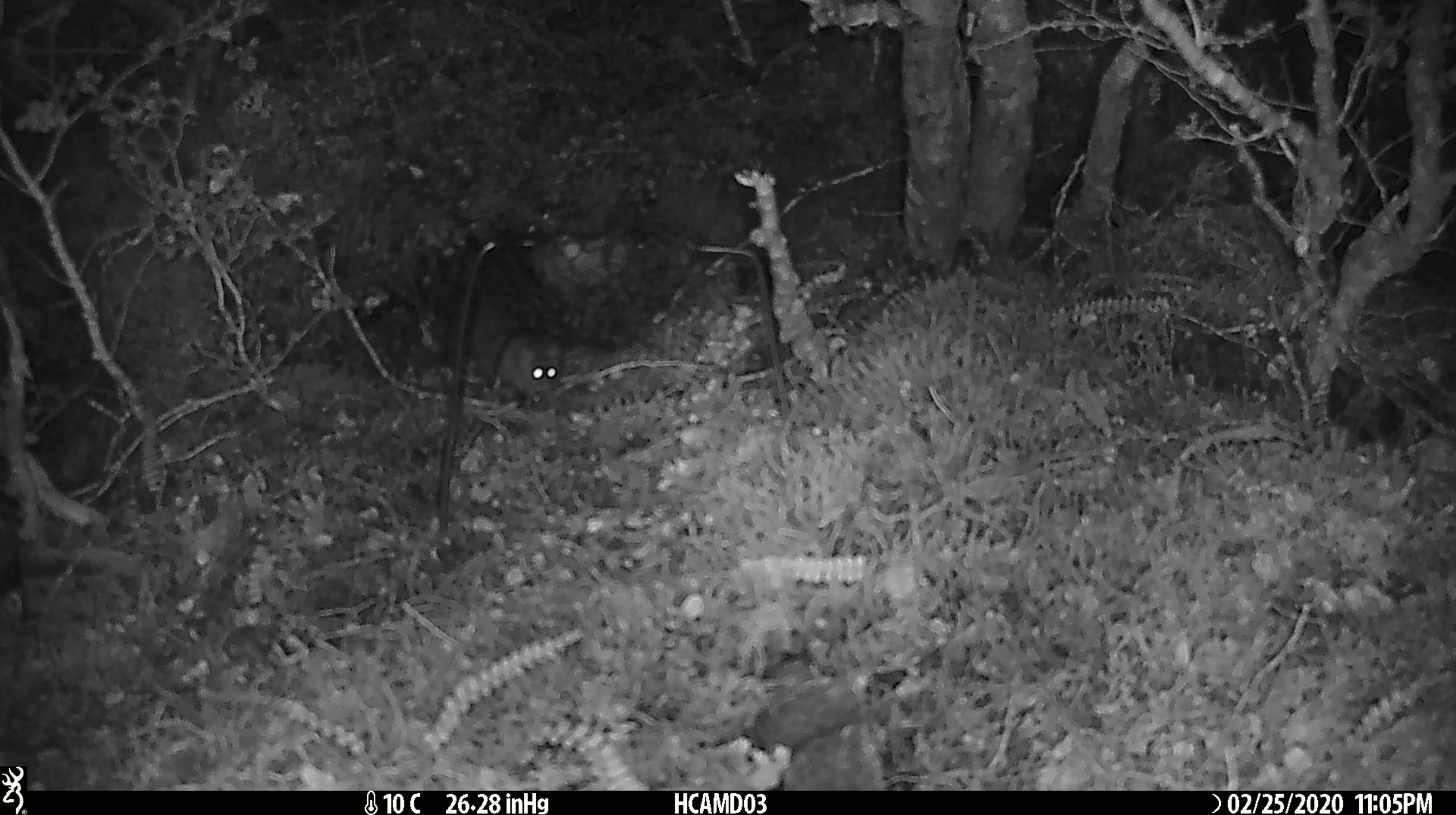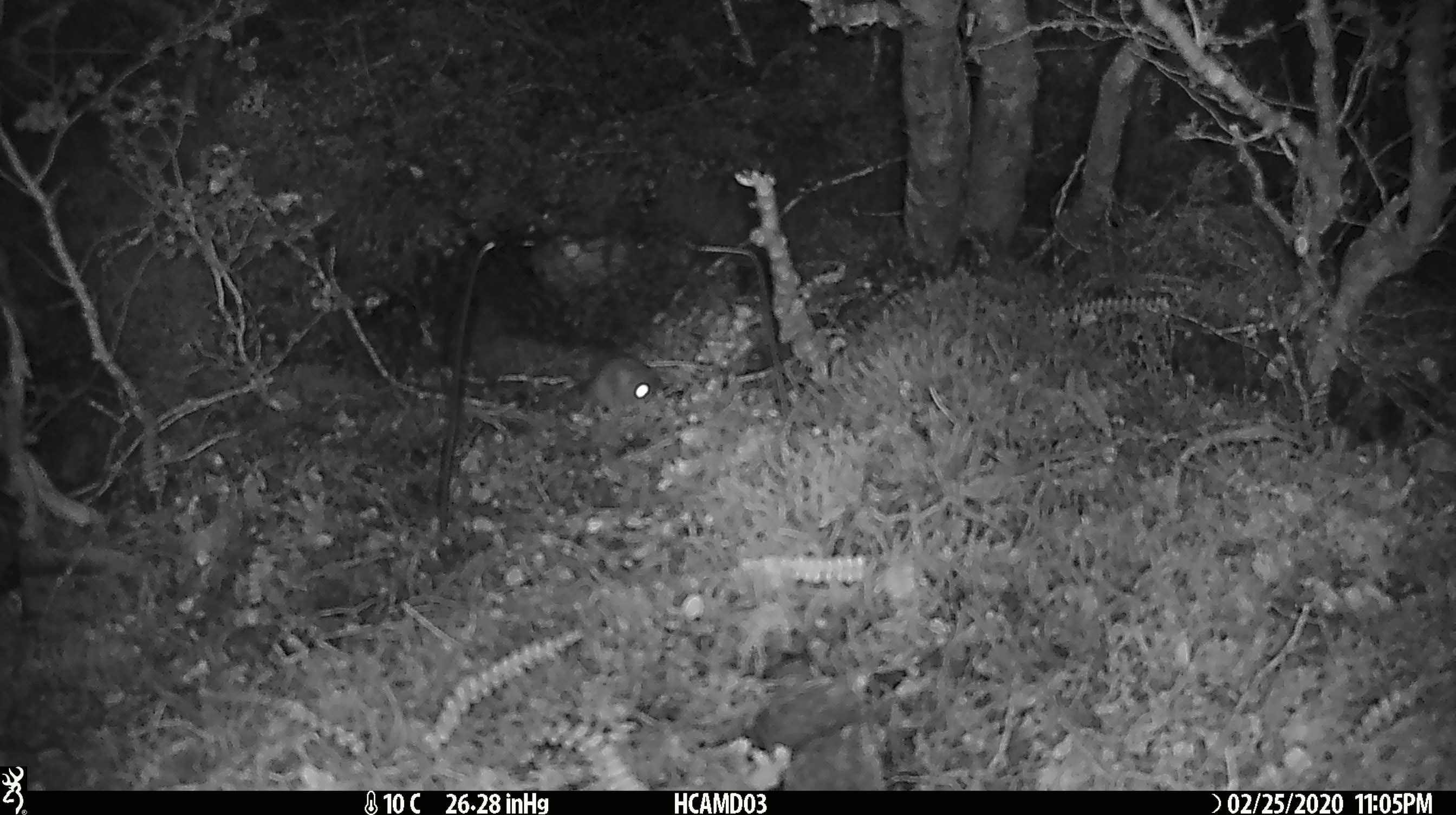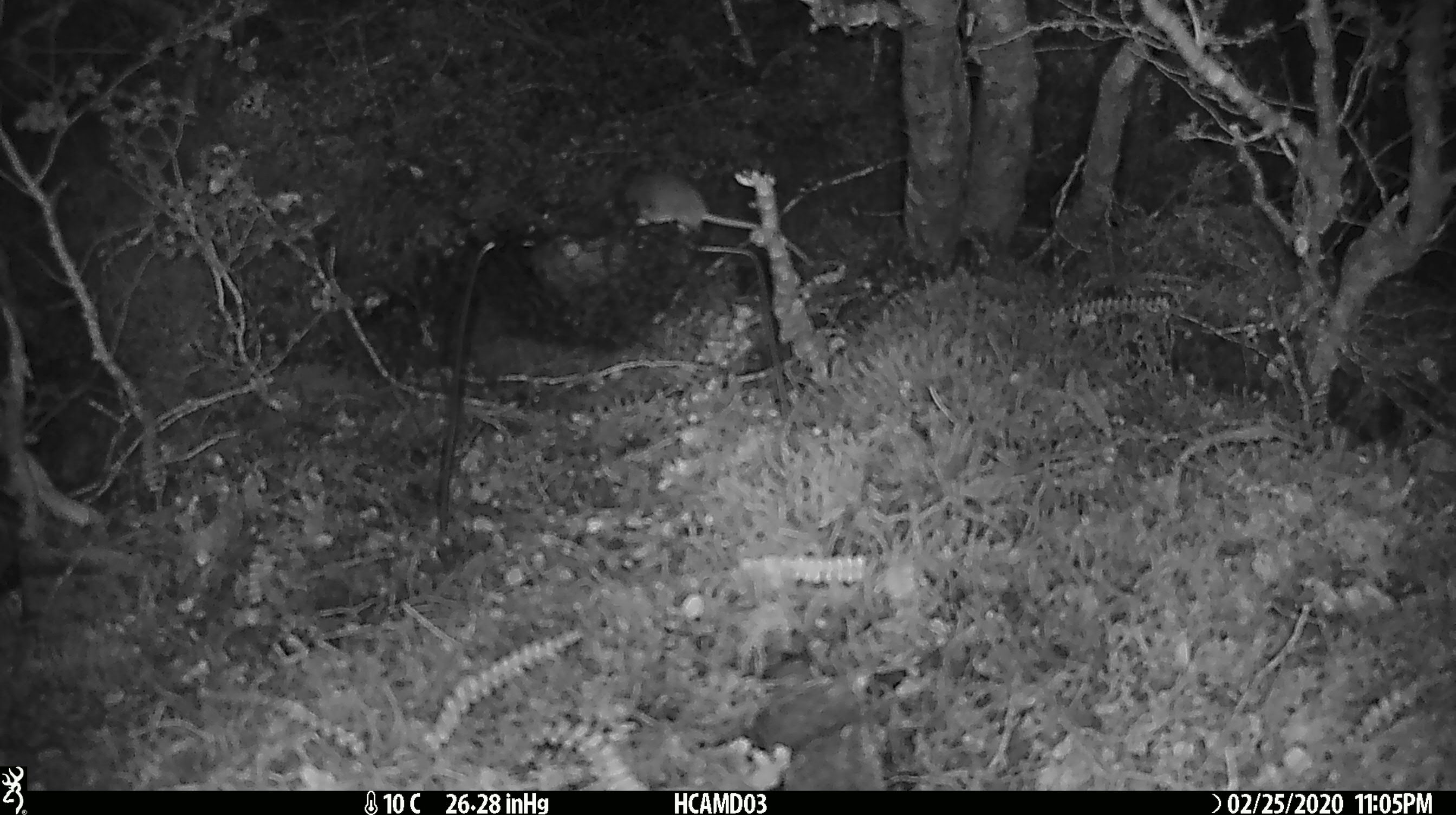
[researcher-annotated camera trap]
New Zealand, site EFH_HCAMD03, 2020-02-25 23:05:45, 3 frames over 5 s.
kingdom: Animalia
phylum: Chordata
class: Mammalia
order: Rodentia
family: Muridae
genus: Mus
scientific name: Mus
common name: mouse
Mouse (Mus).